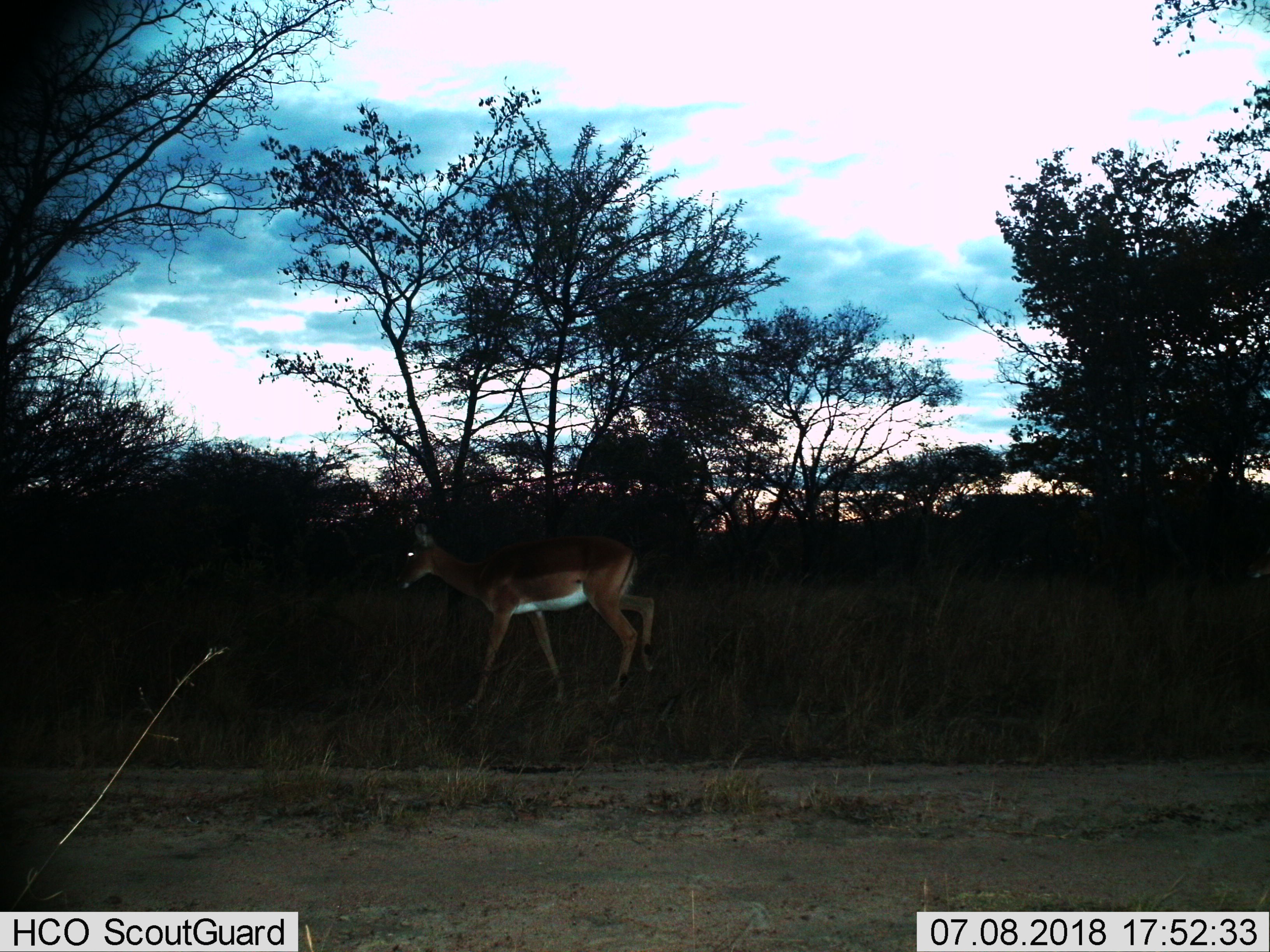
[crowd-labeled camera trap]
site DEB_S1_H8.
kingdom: Animalia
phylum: Chordata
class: Mammalia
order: Artiodactyla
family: Bovidae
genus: Aepyceros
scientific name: Aepyceros melampus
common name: impala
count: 1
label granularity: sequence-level